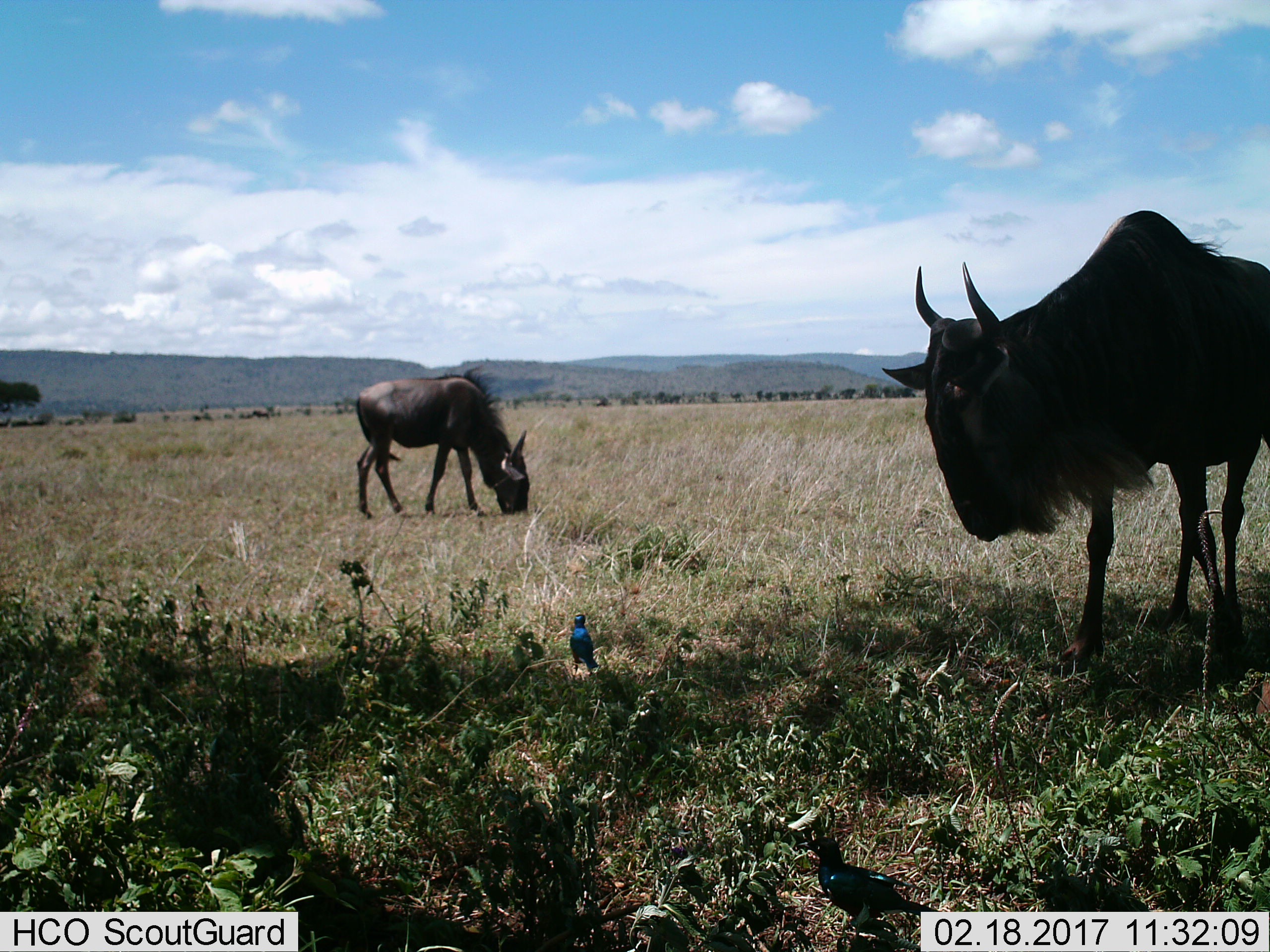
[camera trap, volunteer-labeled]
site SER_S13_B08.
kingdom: Animalia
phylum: Chordata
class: Mammalia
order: Artiodactyla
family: Bovidae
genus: Connochaetes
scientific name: Connochaetes taurinus taurinus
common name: blue wildebeest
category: wildebeestblue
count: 2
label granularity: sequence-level